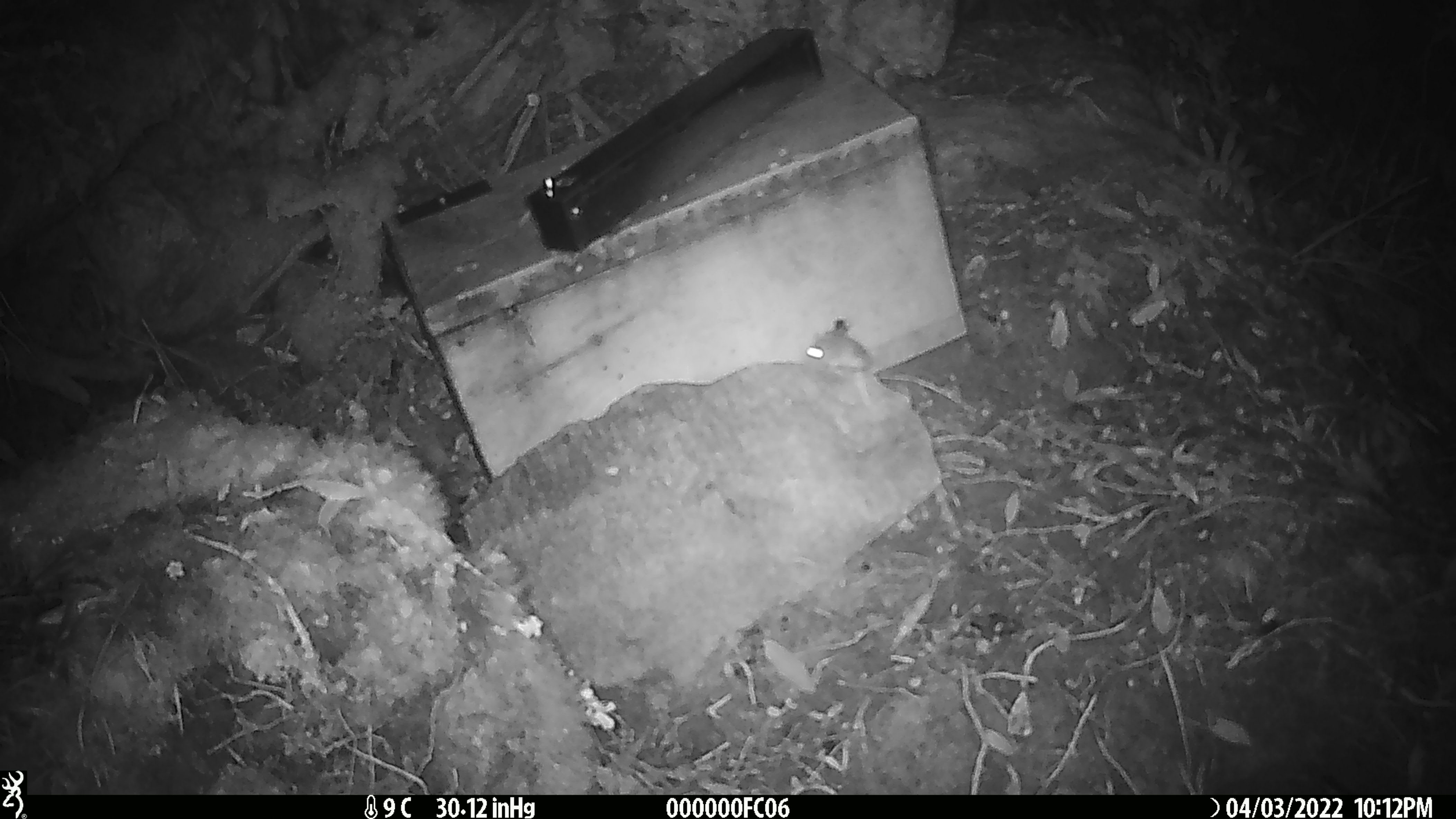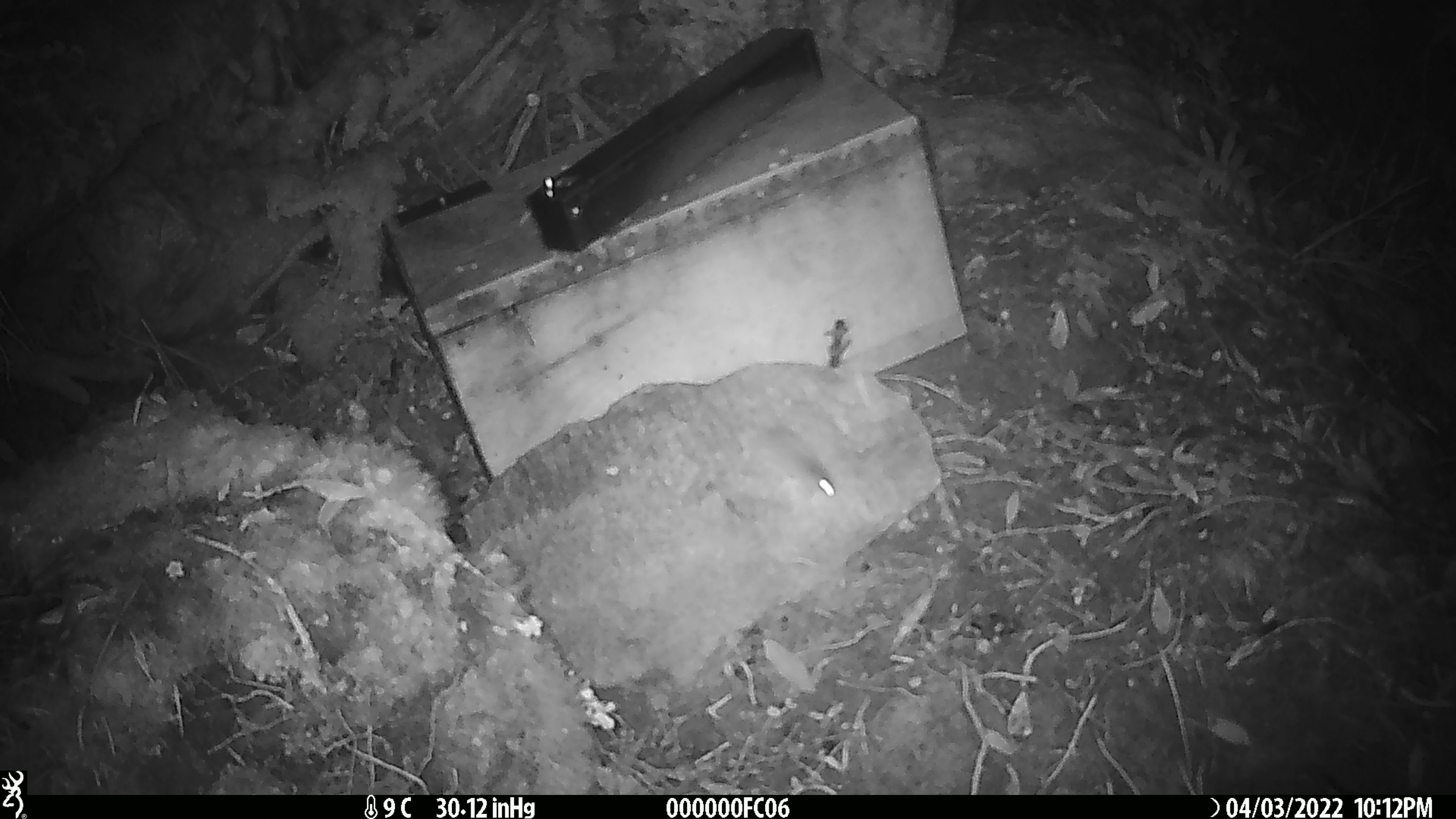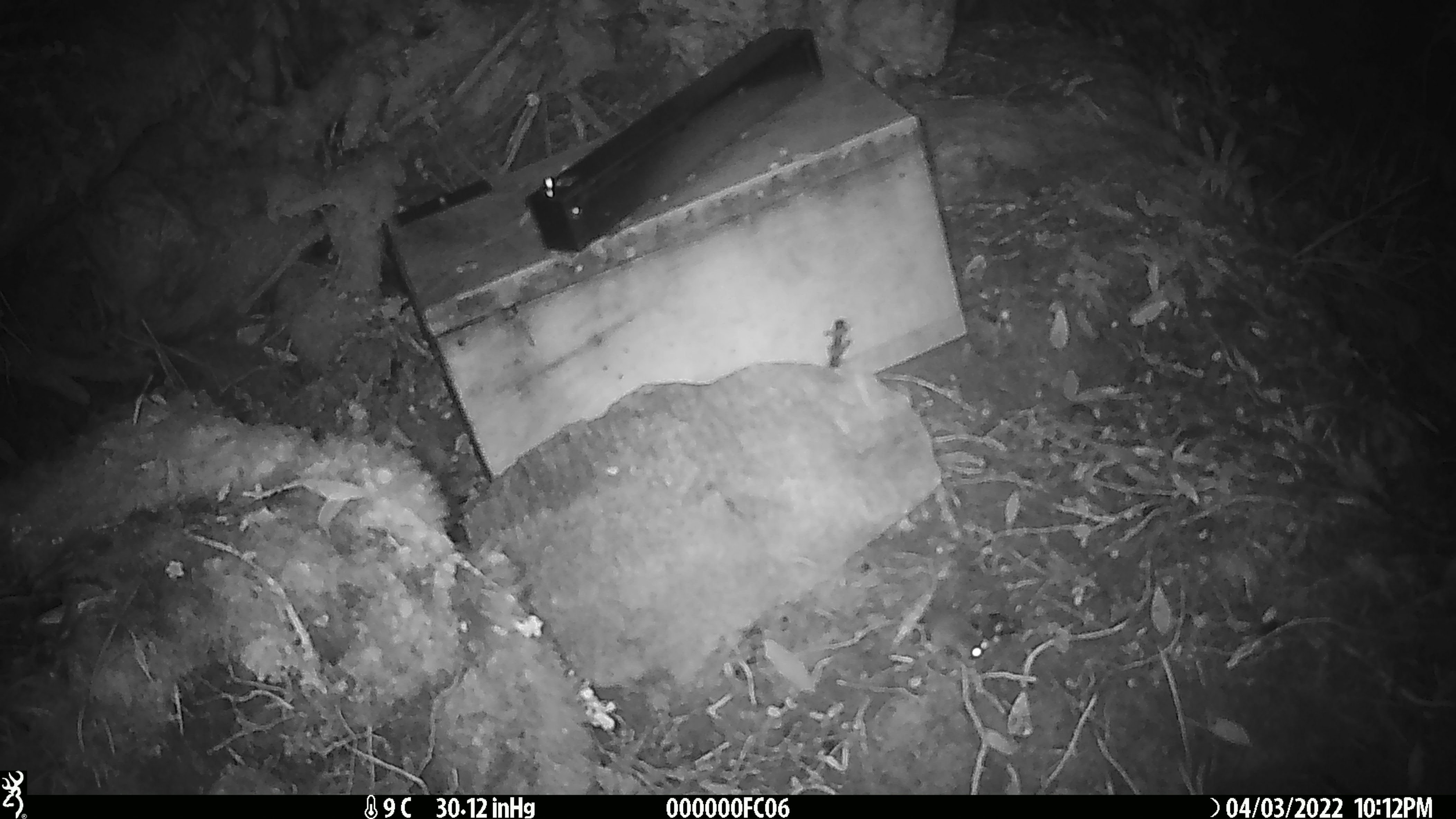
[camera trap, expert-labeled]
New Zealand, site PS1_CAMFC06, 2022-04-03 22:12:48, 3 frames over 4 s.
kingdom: Animalia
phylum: Chordata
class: Mammalia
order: Rodentia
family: Muridae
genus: Mus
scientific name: Mus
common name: mouse